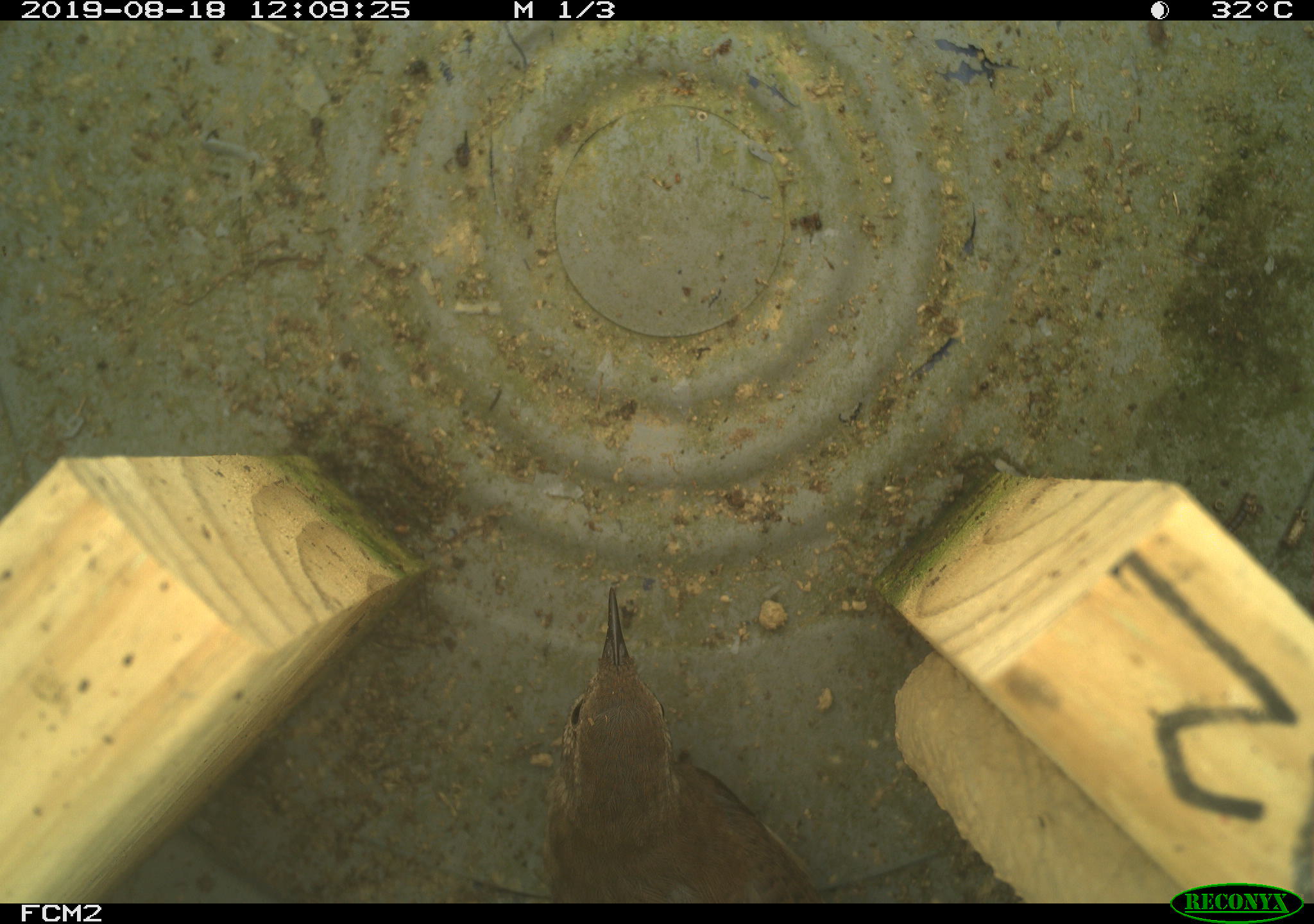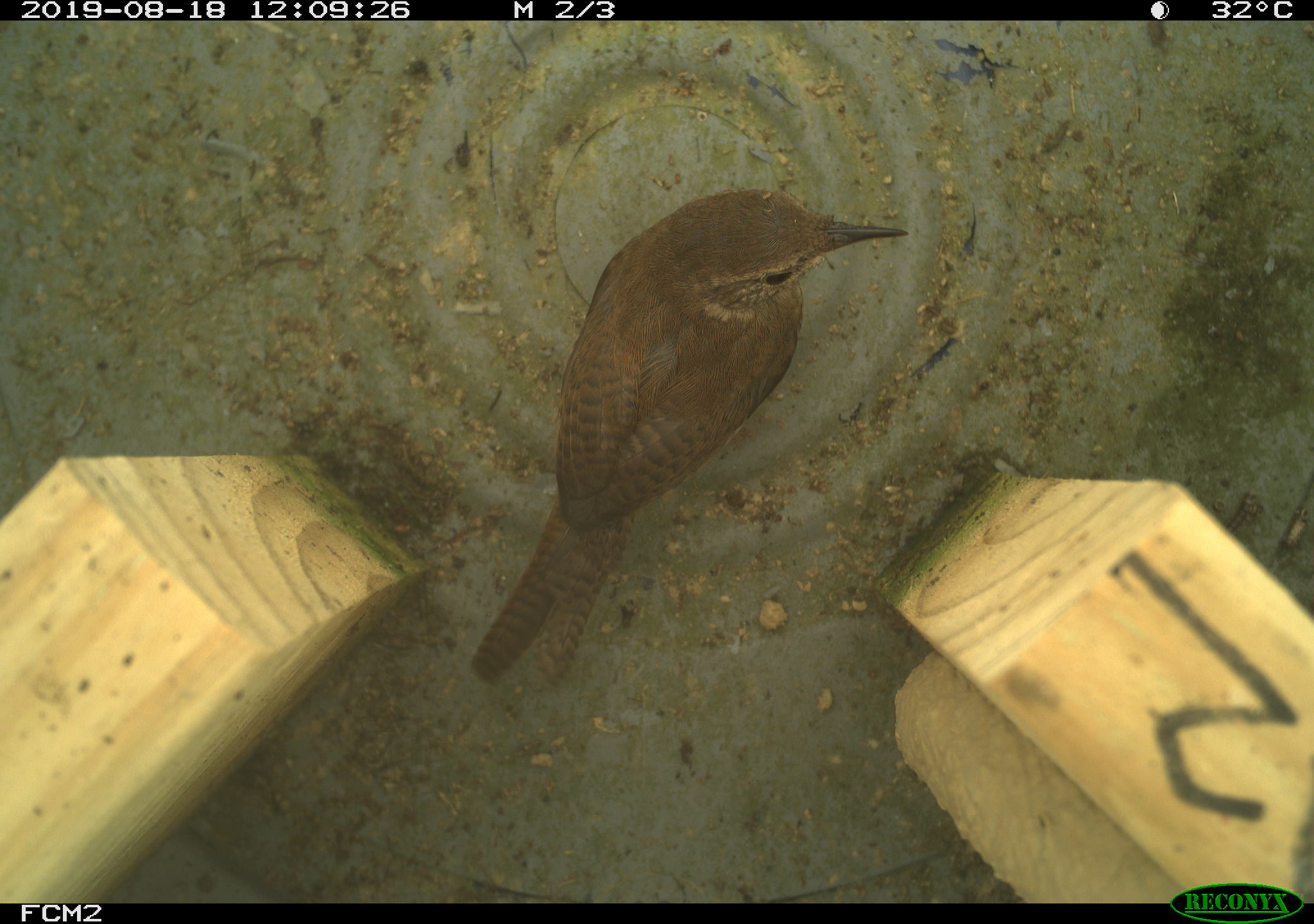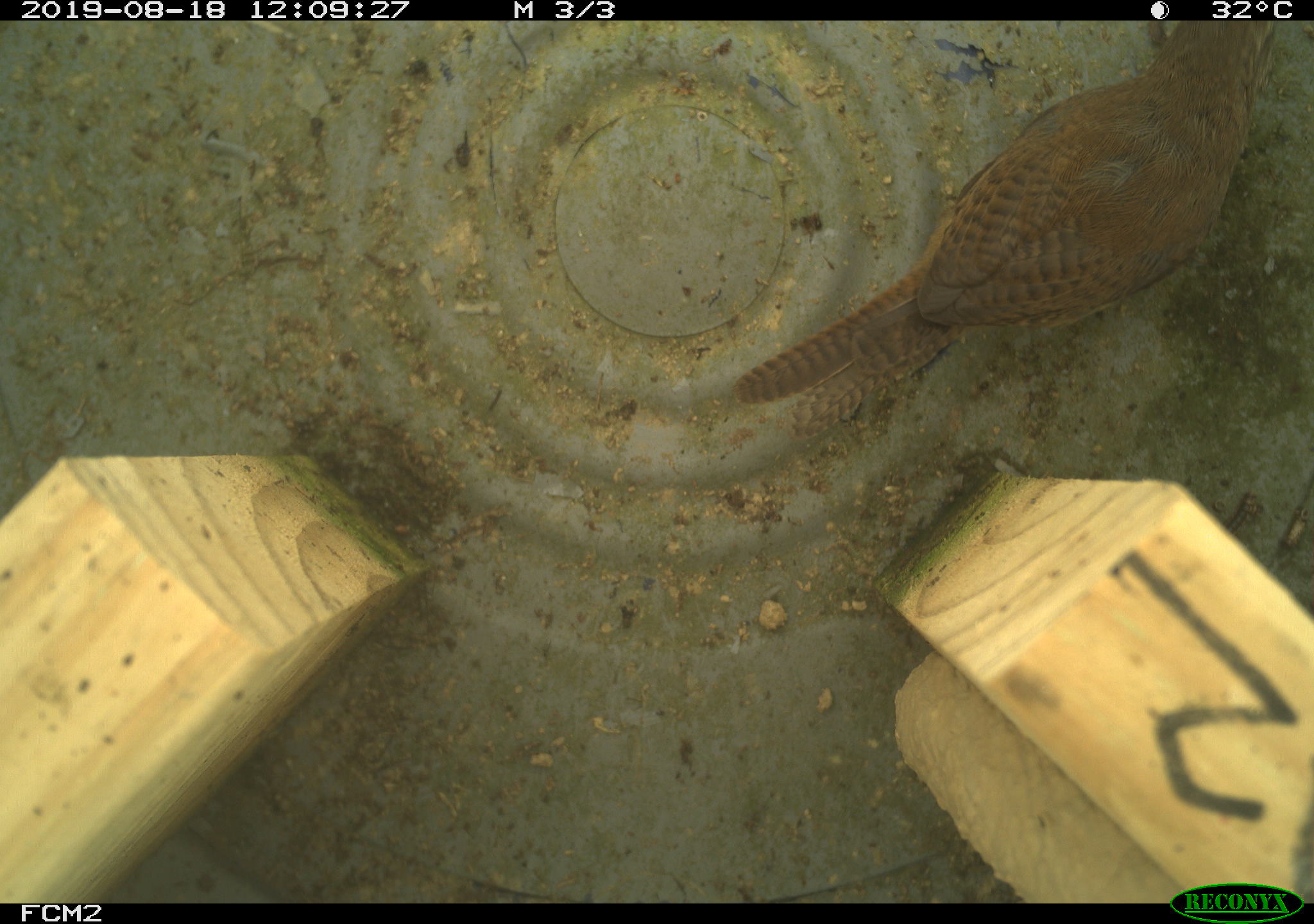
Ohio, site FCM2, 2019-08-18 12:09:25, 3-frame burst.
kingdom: Animalia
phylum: Chordata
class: Aves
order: Passeriformes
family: Troglodytidae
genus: Troglodytes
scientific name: Troglodytes aedon aedon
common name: northern house wren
Northern house wren (Troglodytes aedon aedon).